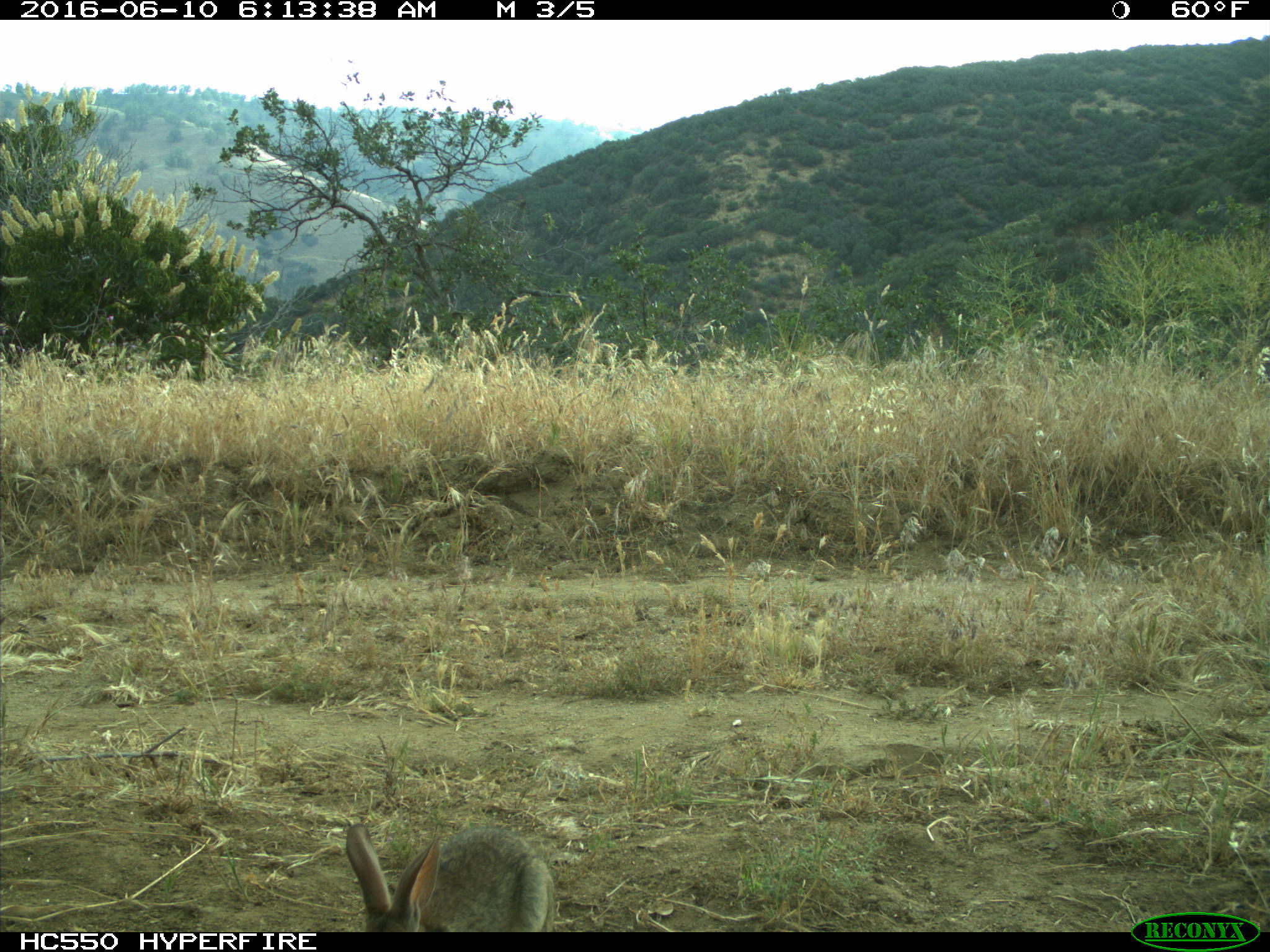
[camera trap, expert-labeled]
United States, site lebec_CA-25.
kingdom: Animalia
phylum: Chordata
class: Mammalia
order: Lagomorpha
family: Leporidae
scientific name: Leporidae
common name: rabbits and hares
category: unidentified rabbit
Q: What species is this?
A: Unidentified rabbit (rabbits and hares) (Leporidae).